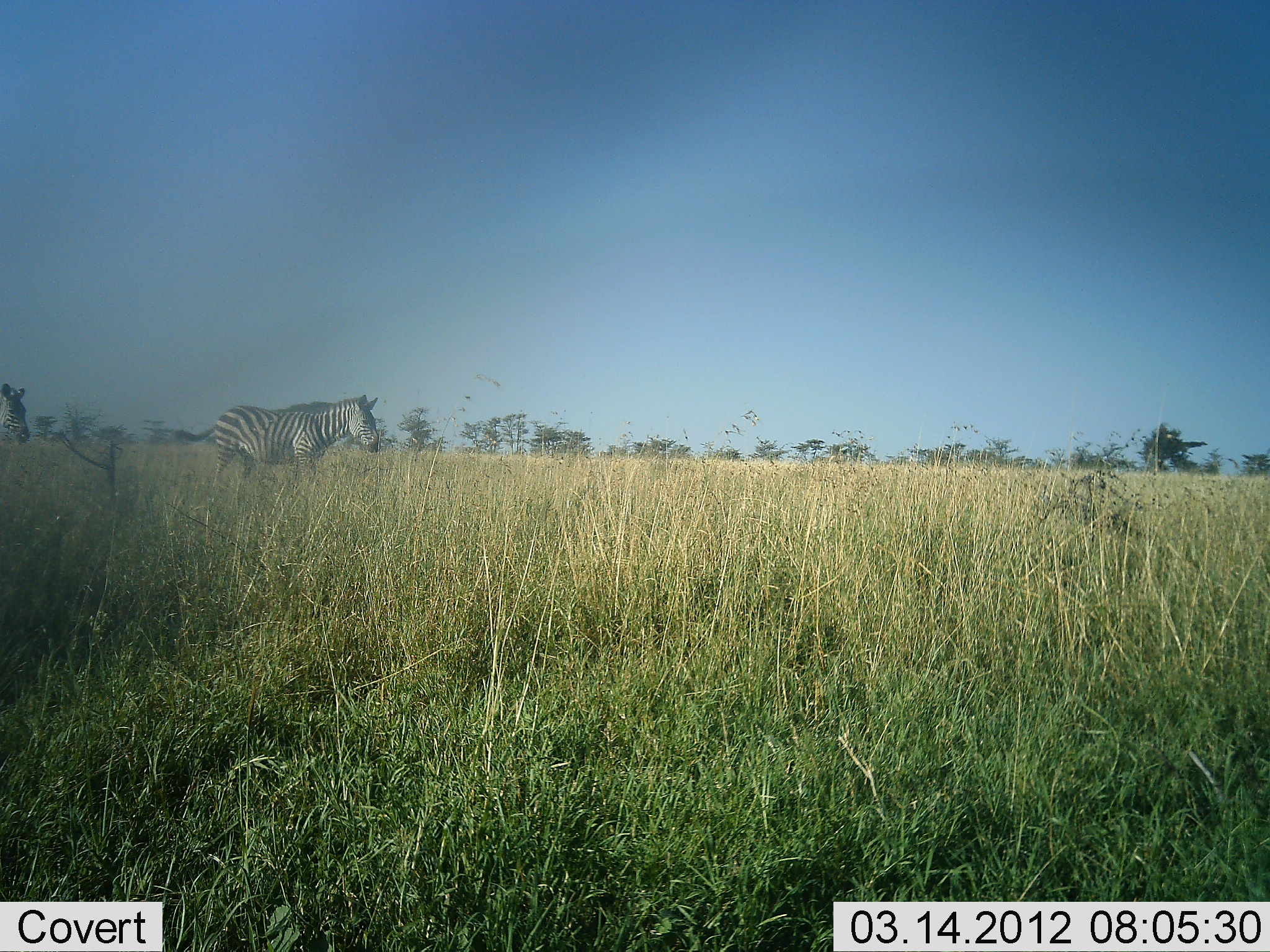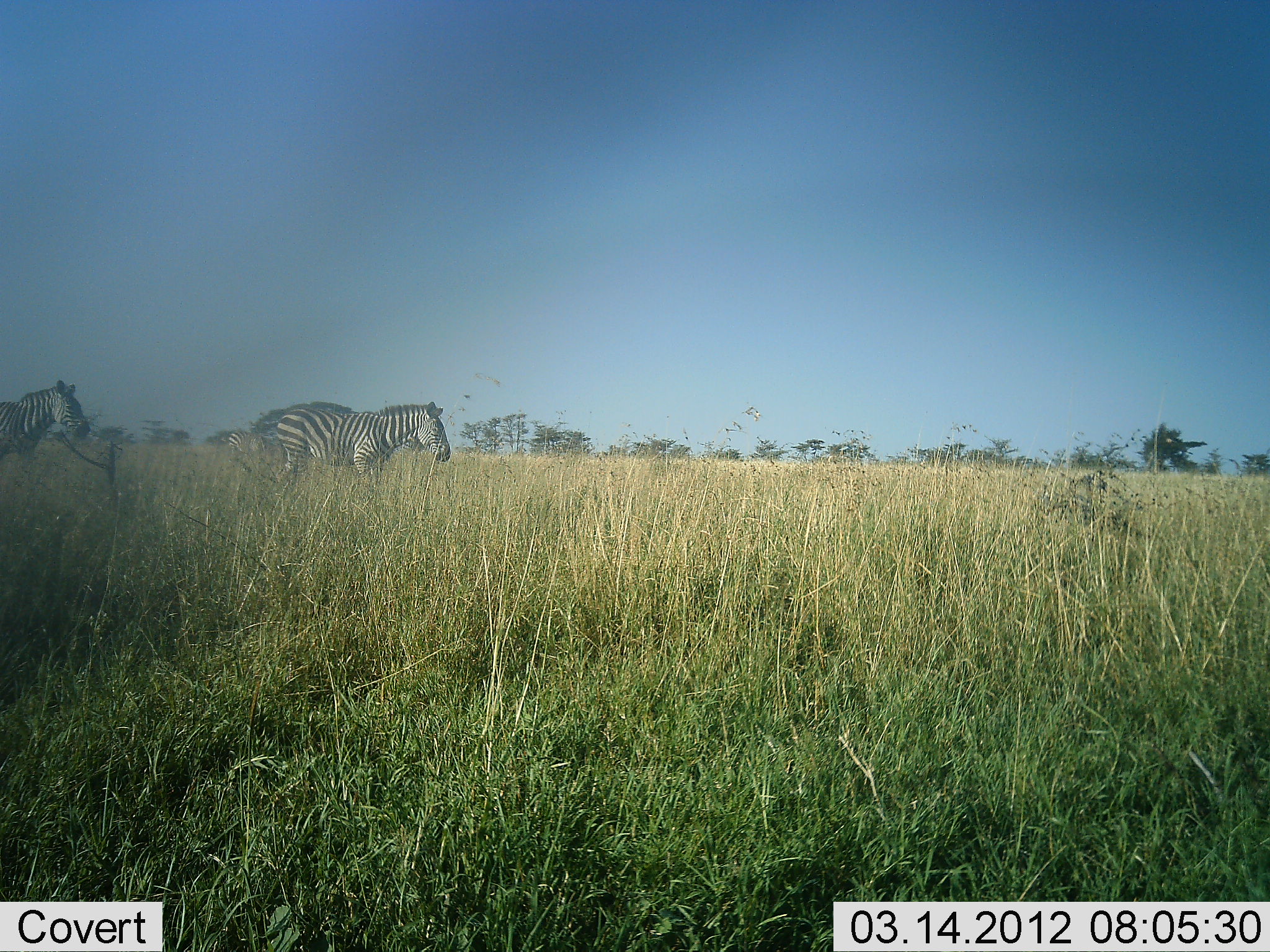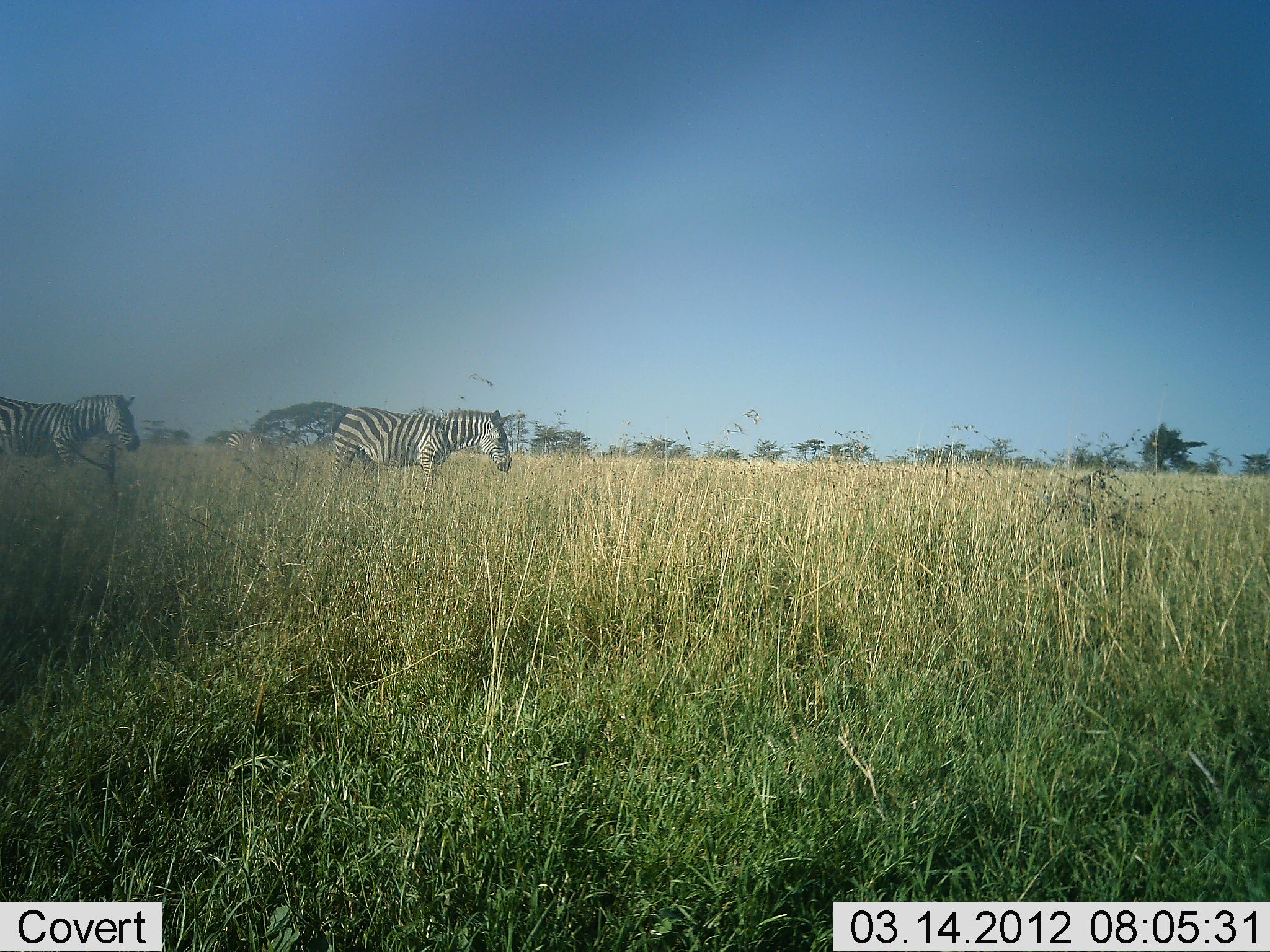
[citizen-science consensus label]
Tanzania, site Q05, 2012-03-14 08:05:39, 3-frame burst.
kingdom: Animalia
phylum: Chordata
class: Mammalia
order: Perissodactyla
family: Equidae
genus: Equus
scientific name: Equus quagga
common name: plains zebra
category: zebra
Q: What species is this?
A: Zebra (plains zebra) (Equus quagga).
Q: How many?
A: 2.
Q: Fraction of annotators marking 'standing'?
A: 33%.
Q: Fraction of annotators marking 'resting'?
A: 0%.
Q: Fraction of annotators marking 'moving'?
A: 93%.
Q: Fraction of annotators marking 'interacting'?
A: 0%.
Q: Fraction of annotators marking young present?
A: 0%.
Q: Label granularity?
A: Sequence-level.